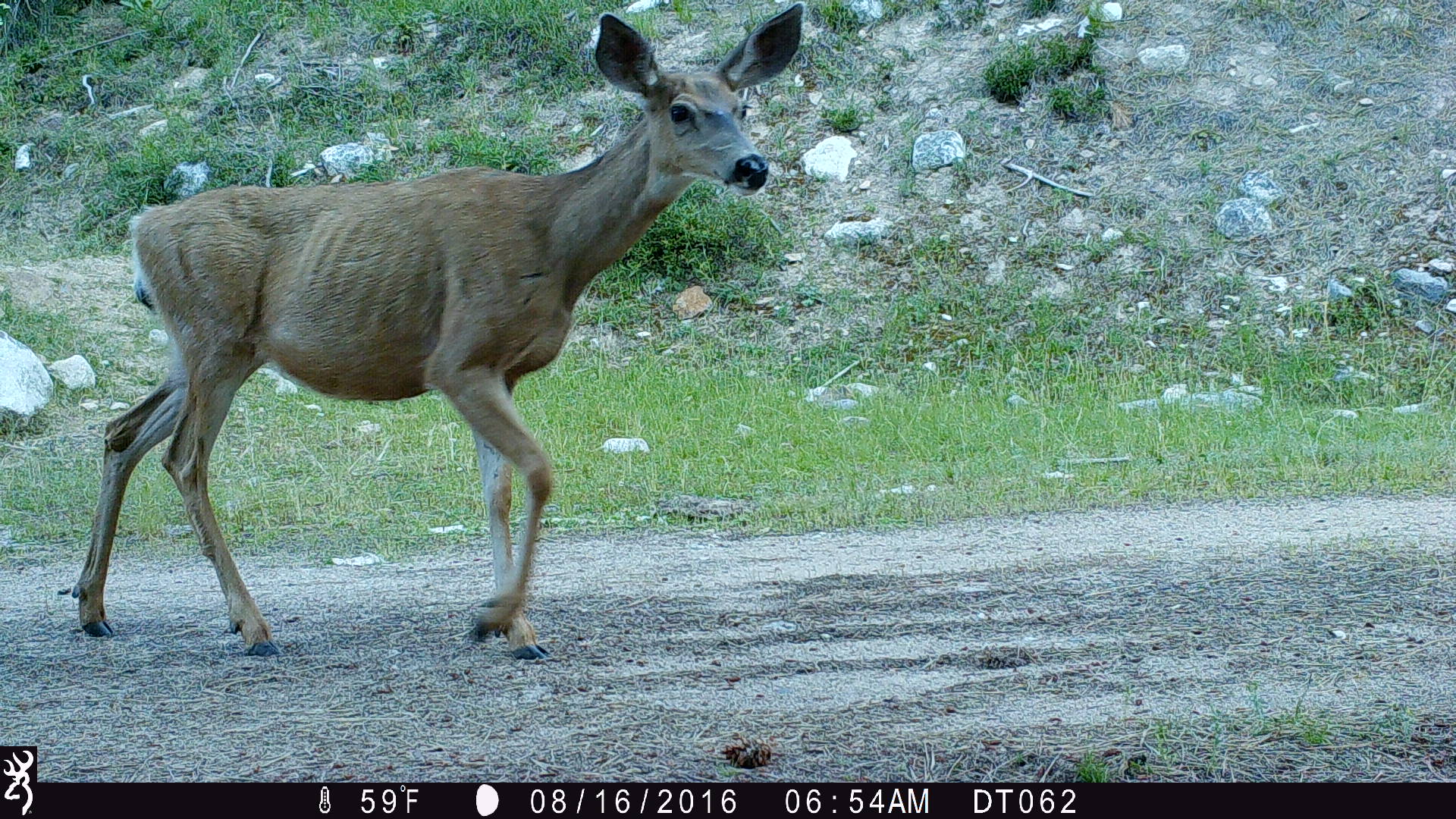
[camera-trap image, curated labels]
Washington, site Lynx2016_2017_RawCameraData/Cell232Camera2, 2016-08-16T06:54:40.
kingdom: Animalia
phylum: Chordata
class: Mammalia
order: Artiodactyla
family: Cervidae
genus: Odocoileus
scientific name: Odocoileus hemionus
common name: mule deer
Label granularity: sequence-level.